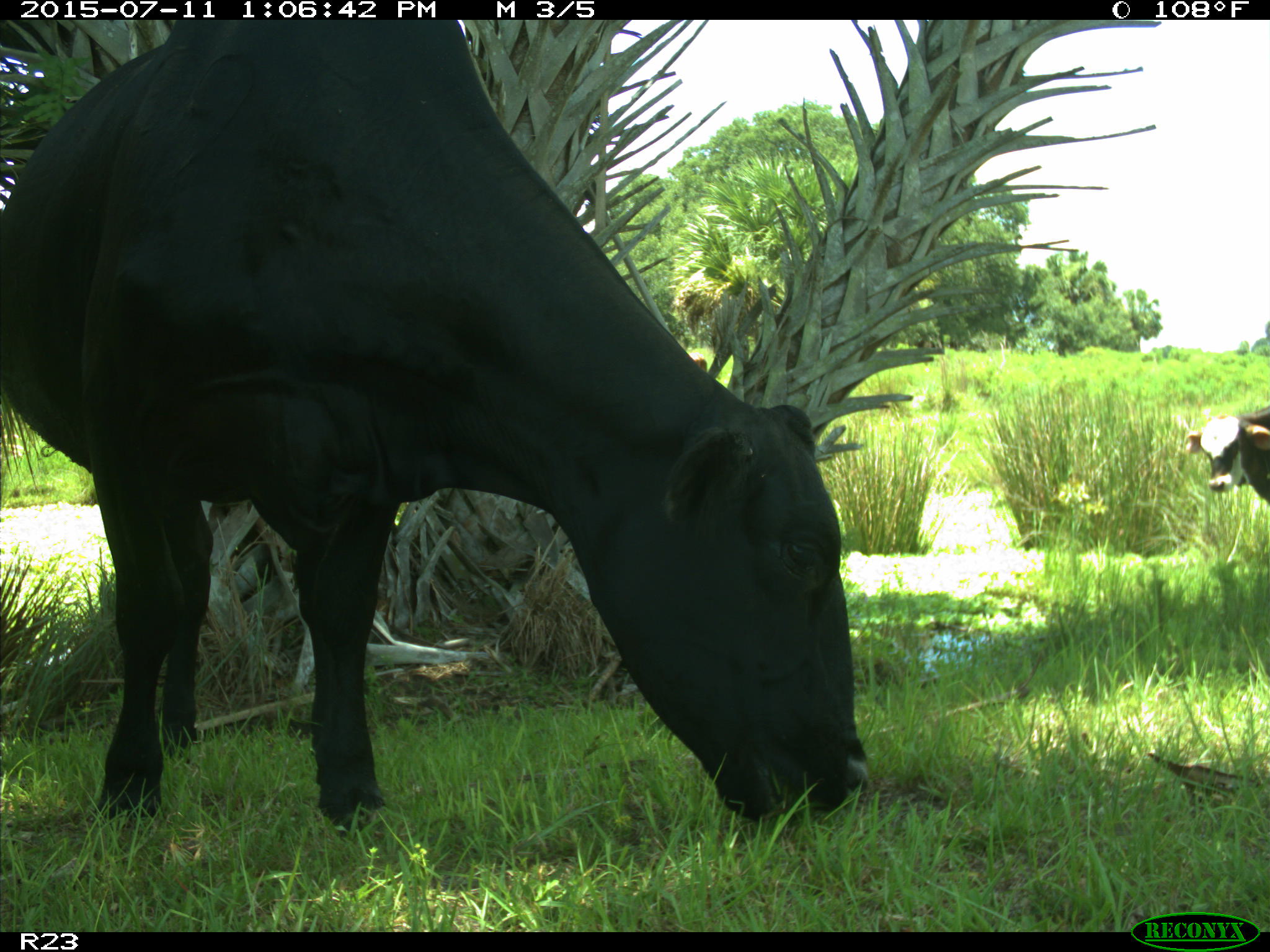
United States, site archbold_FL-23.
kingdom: Animalia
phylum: Chordata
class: Mammalia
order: Artiodactyla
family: Bovidae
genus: Bos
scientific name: Bos taurus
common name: domestic cow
Bos taurus (domestic cow).